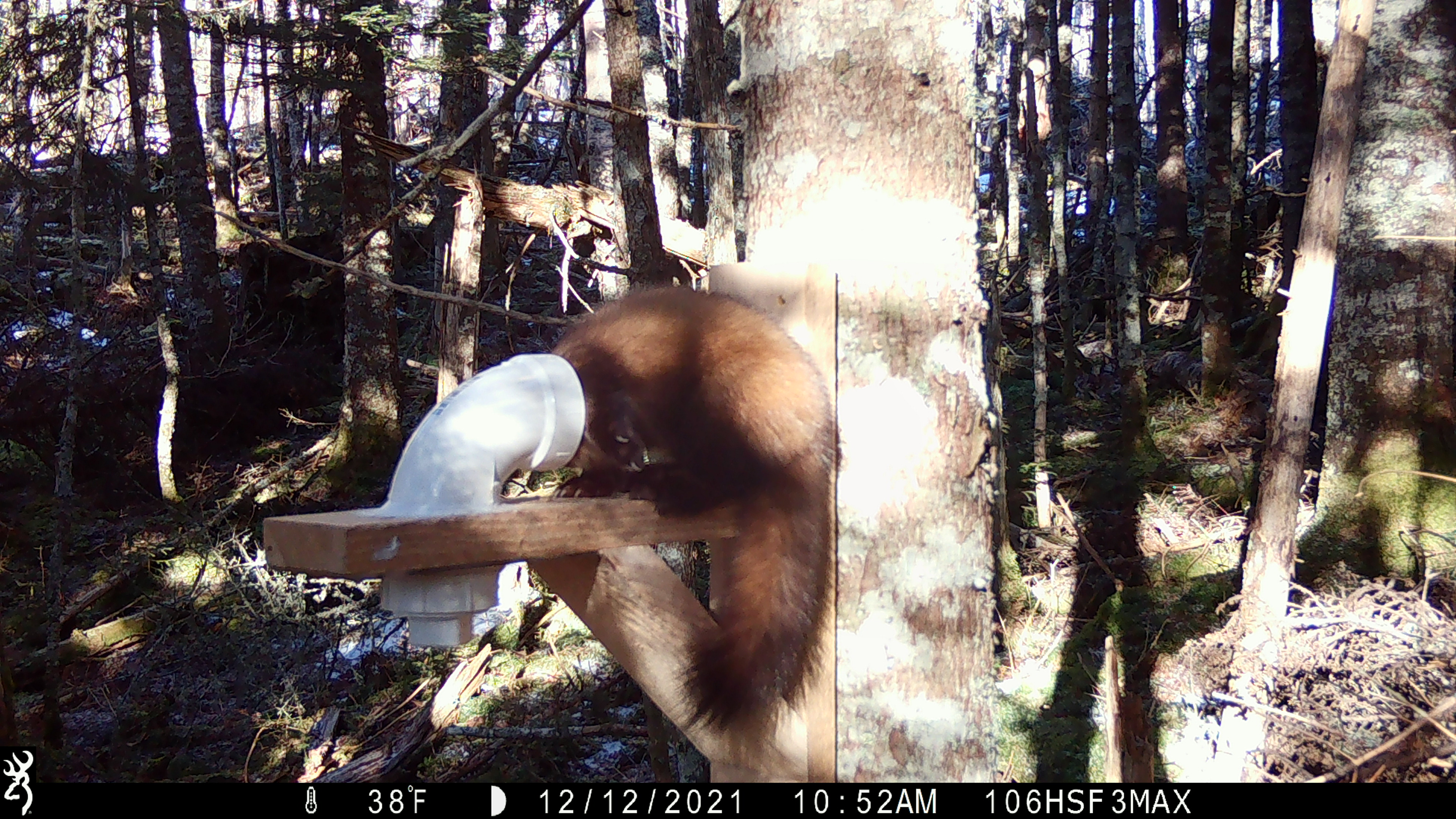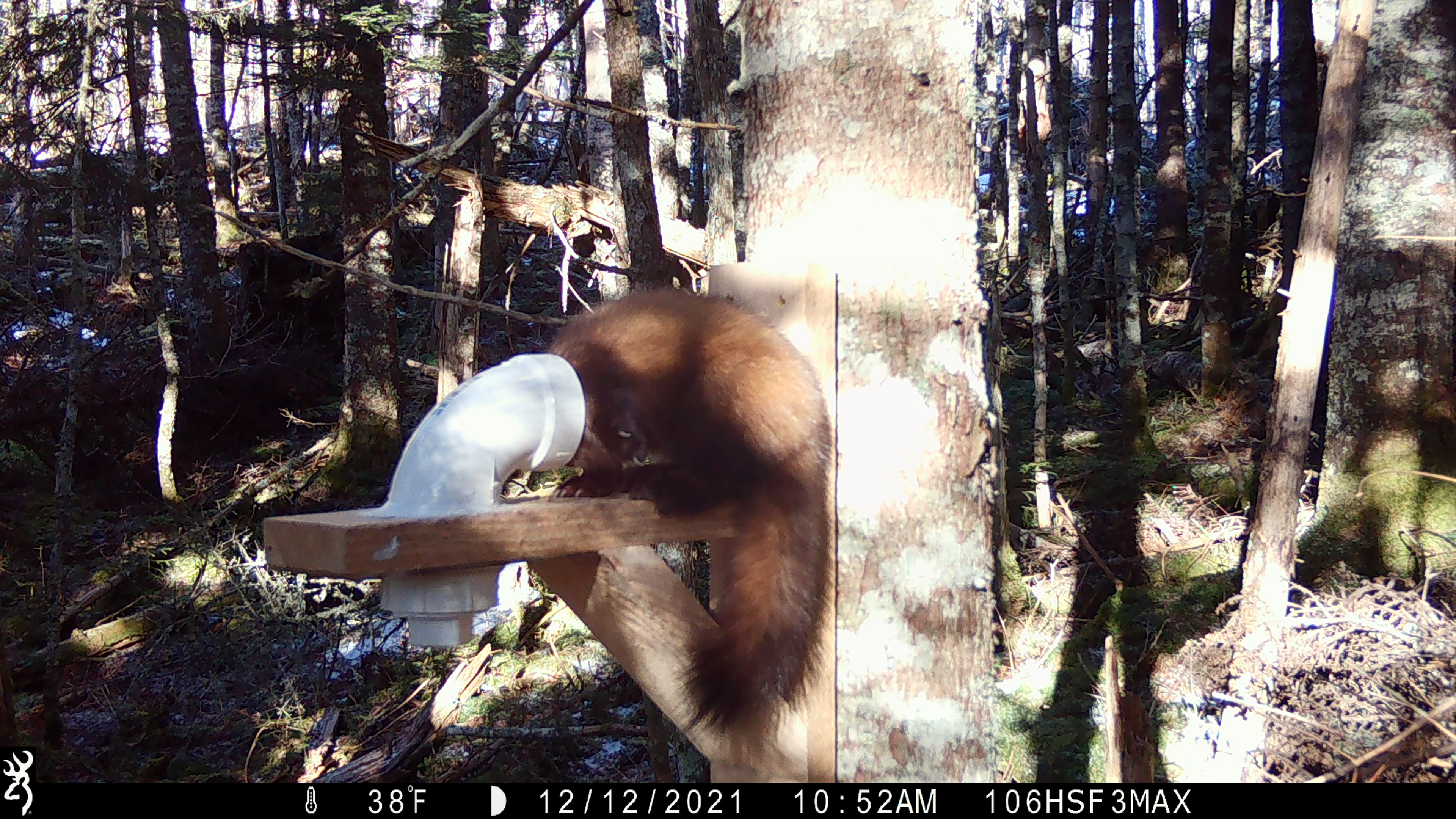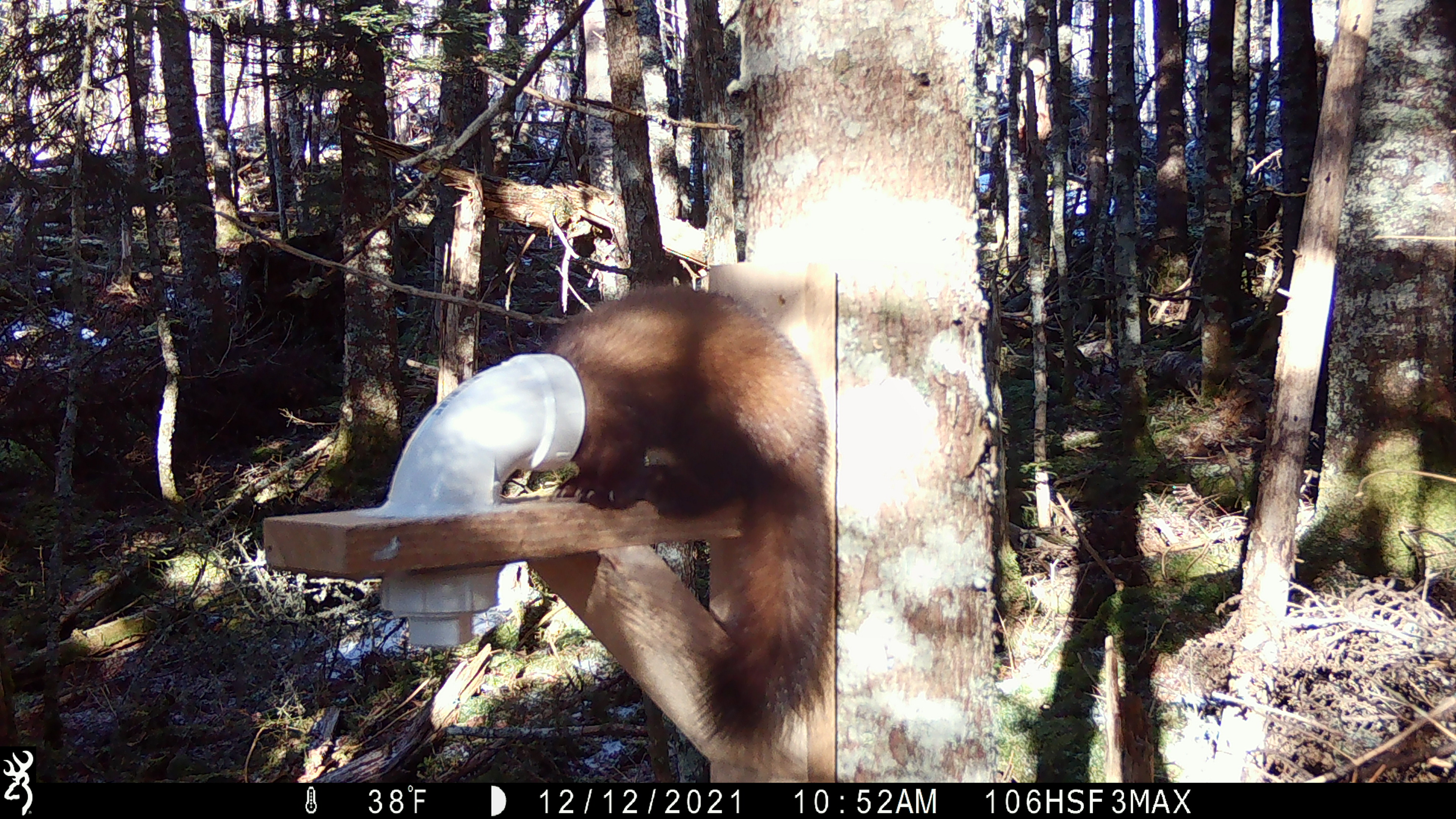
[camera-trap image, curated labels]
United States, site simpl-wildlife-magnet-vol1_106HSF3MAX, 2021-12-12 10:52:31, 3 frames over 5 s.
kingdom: Animalia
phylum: Chordata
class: Mammalia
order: Carnivora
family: Mustelidae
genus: Martes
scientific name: Martes americana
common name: american marten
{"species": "american marten (Martes americana)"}